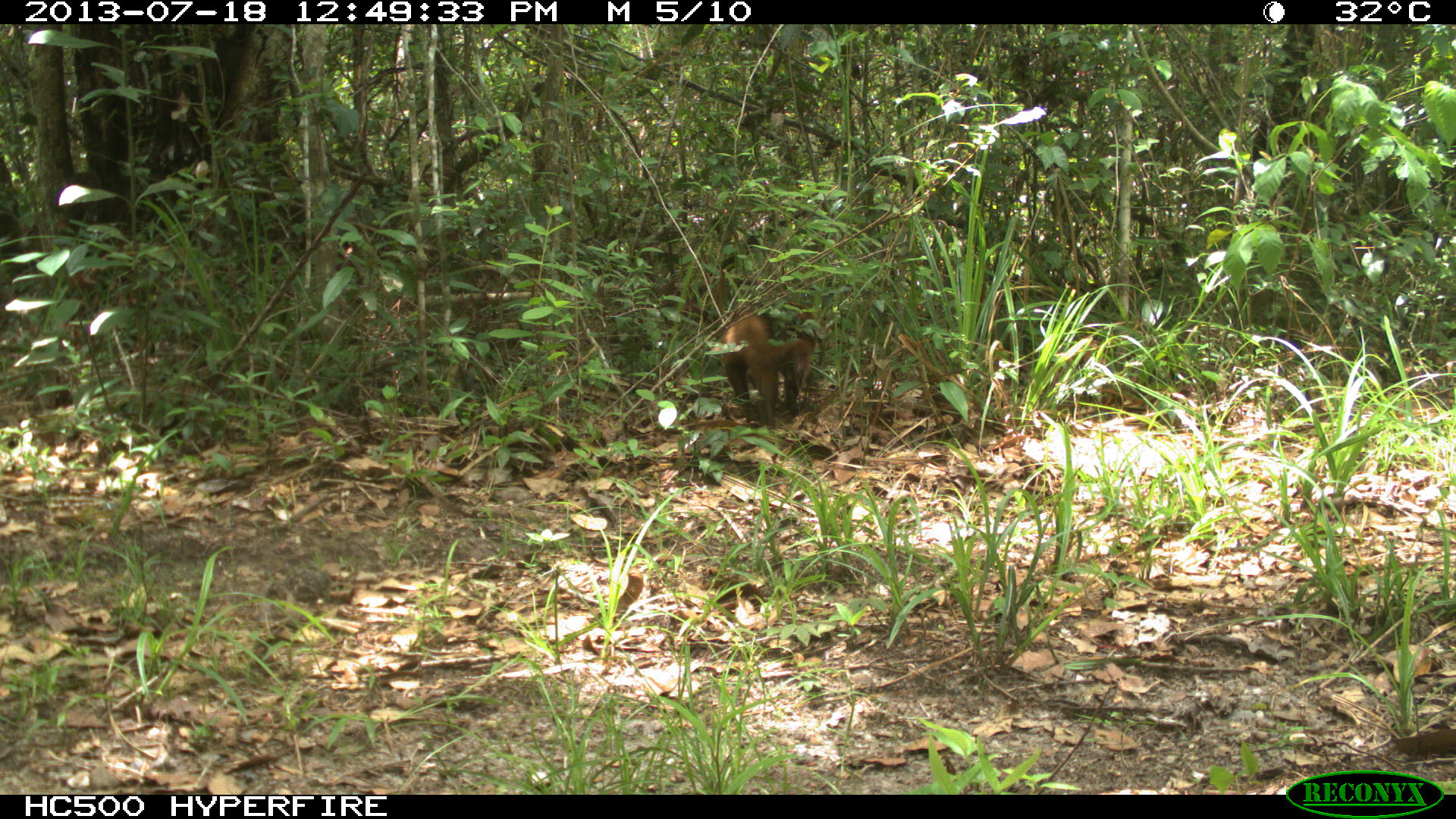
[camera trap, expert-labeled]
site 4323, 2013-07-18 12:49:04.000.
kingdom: Animalia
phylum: Chordata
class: Mammalia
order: Carnivora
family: Procyonidae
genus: Nasua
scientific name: Nasua narica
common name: white-nosed coati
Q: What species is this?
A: Nasua narica (white-nosed coati).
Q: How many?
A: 2.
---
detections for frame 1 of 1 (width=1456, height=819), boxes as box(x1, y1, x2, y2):
nasua narica: box(712, 290, 837, 436)